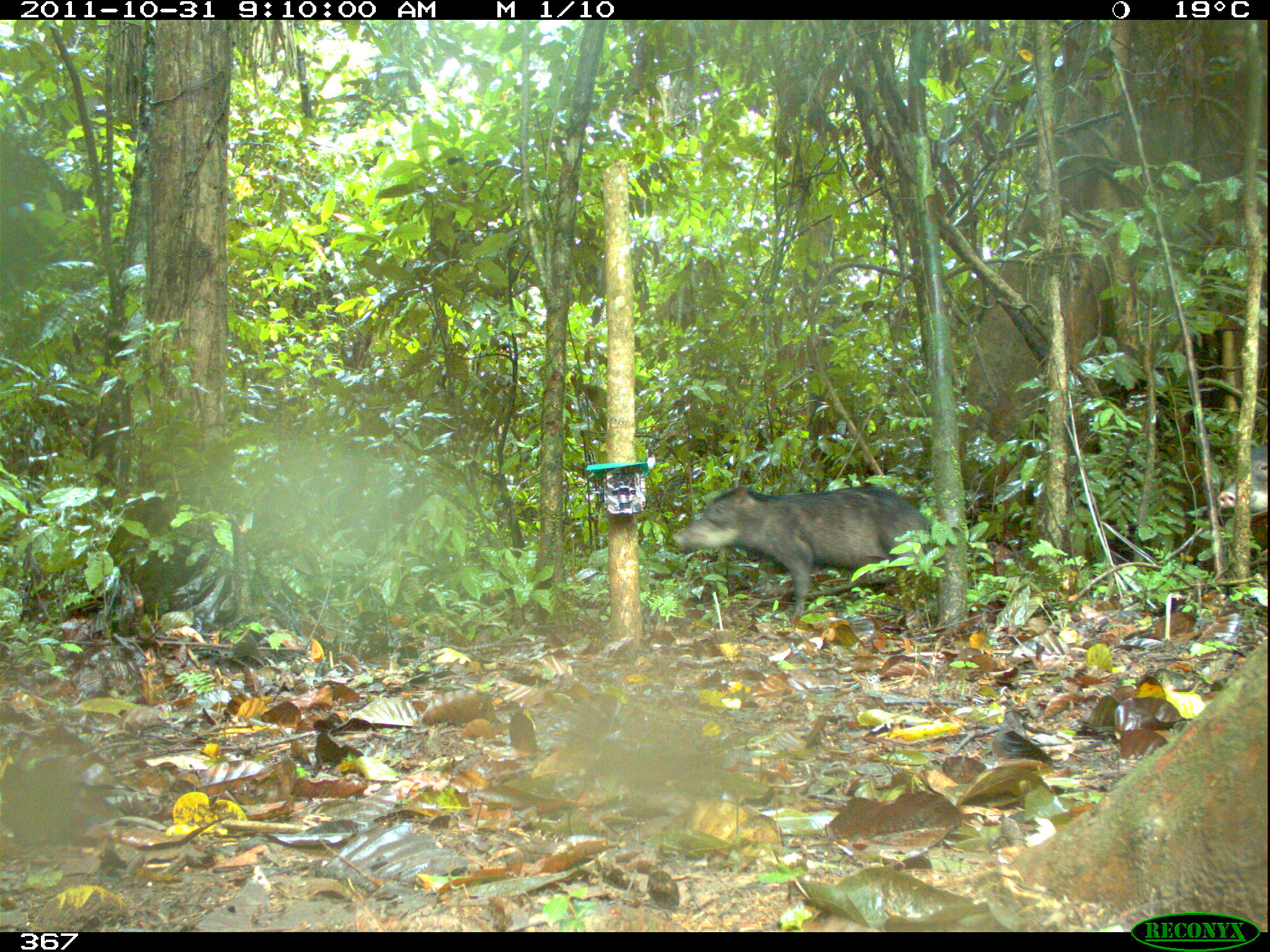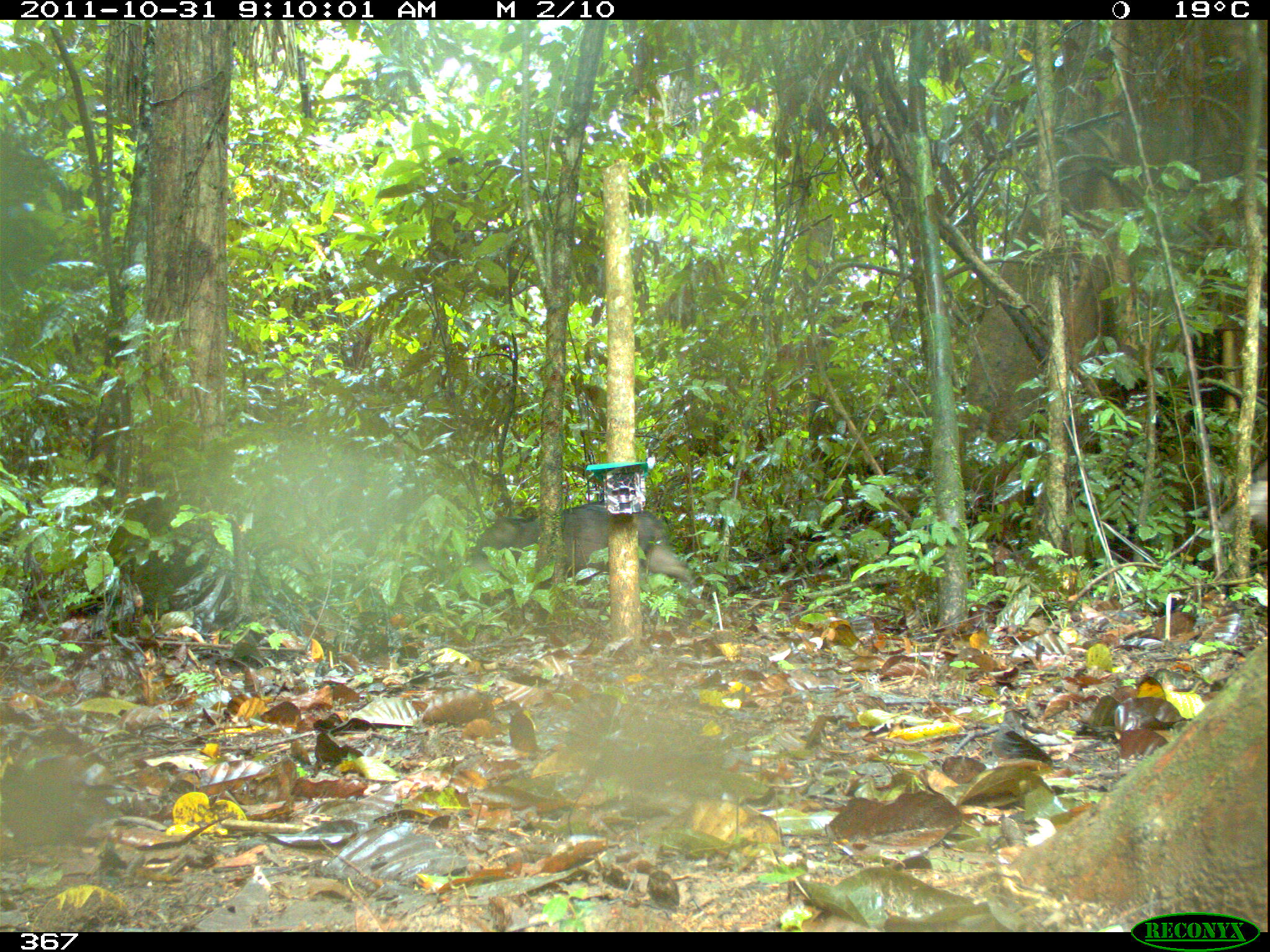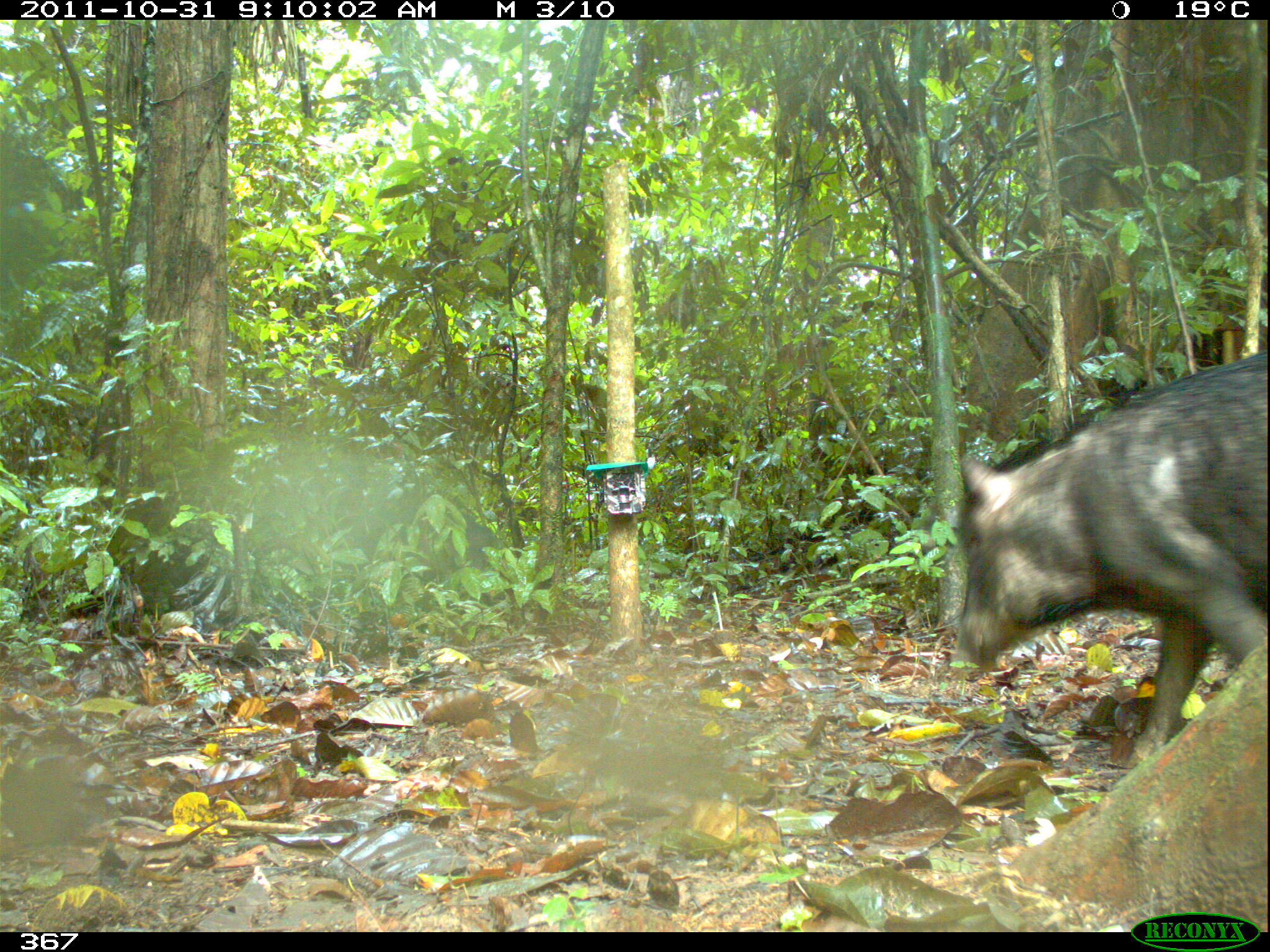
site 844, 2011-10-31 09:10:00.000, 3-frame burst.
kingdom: Animalia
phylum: Chordata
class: Mammalia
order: Artiodactyla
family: Tayassuidae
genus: Tayassu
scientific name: Tayassu pecari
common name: white-lipped peccary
Tayassu pecari (white-lipped peccary).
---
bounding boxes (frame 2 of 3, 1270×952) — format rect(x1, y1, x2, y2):
tayassu pecari: rect(465, 497, 696, 611)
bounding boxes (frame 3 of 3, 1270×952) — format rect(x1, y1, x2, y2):
tayassu pecari: rect(952, 351, 1270, 767); rect(354, 513, 501, 571)